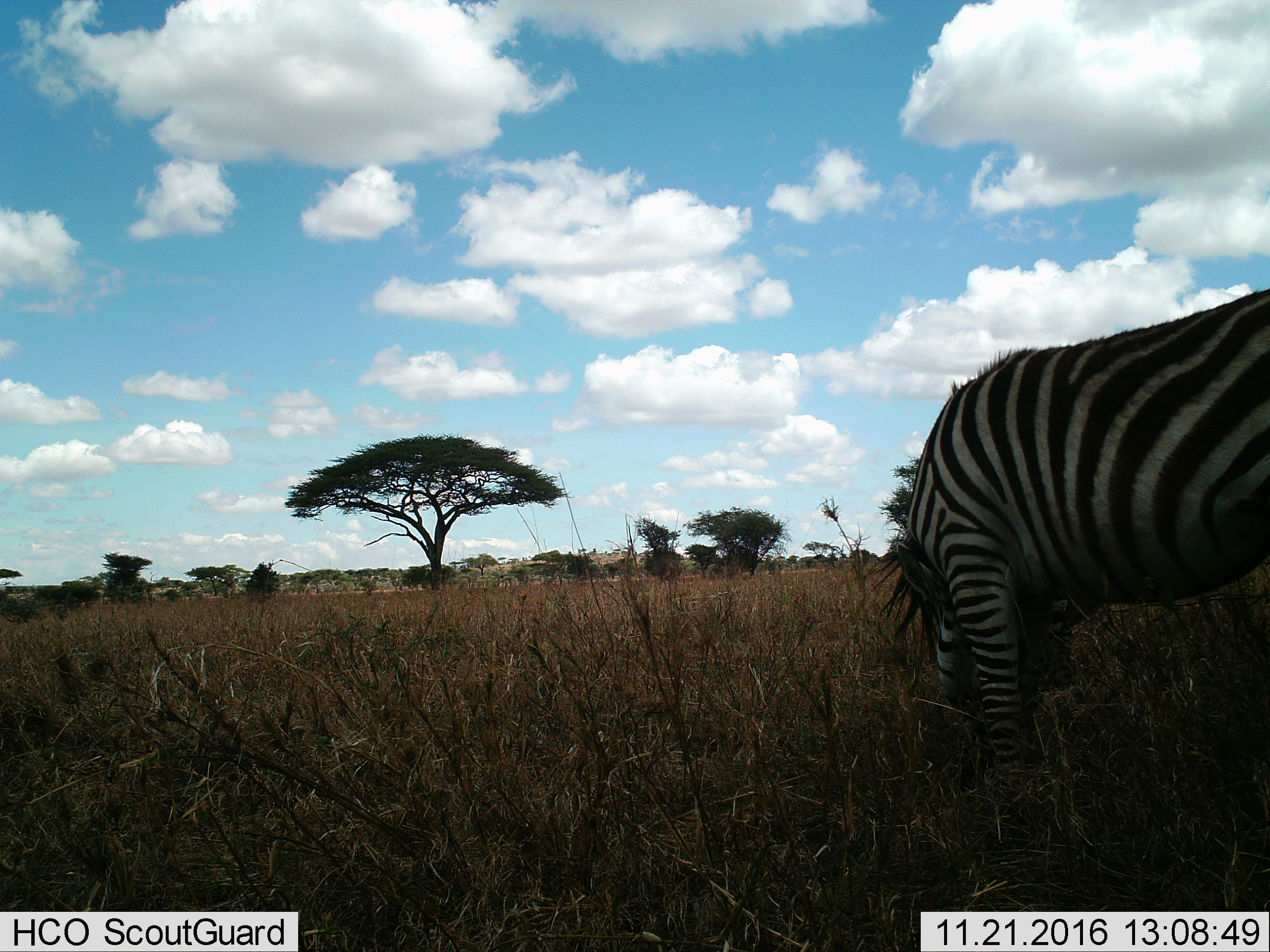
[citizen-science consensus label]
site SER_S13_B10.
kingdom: Animalia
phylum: Chordata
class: Mammalia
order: Perissodactyla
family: Equidae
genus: Equus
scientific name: Equus quagga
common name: plains zebra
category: zebraplains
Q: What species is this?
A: Zebraplains (plains zebra) (Equus quagga).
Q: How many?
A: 1.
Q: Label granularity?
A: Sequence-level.